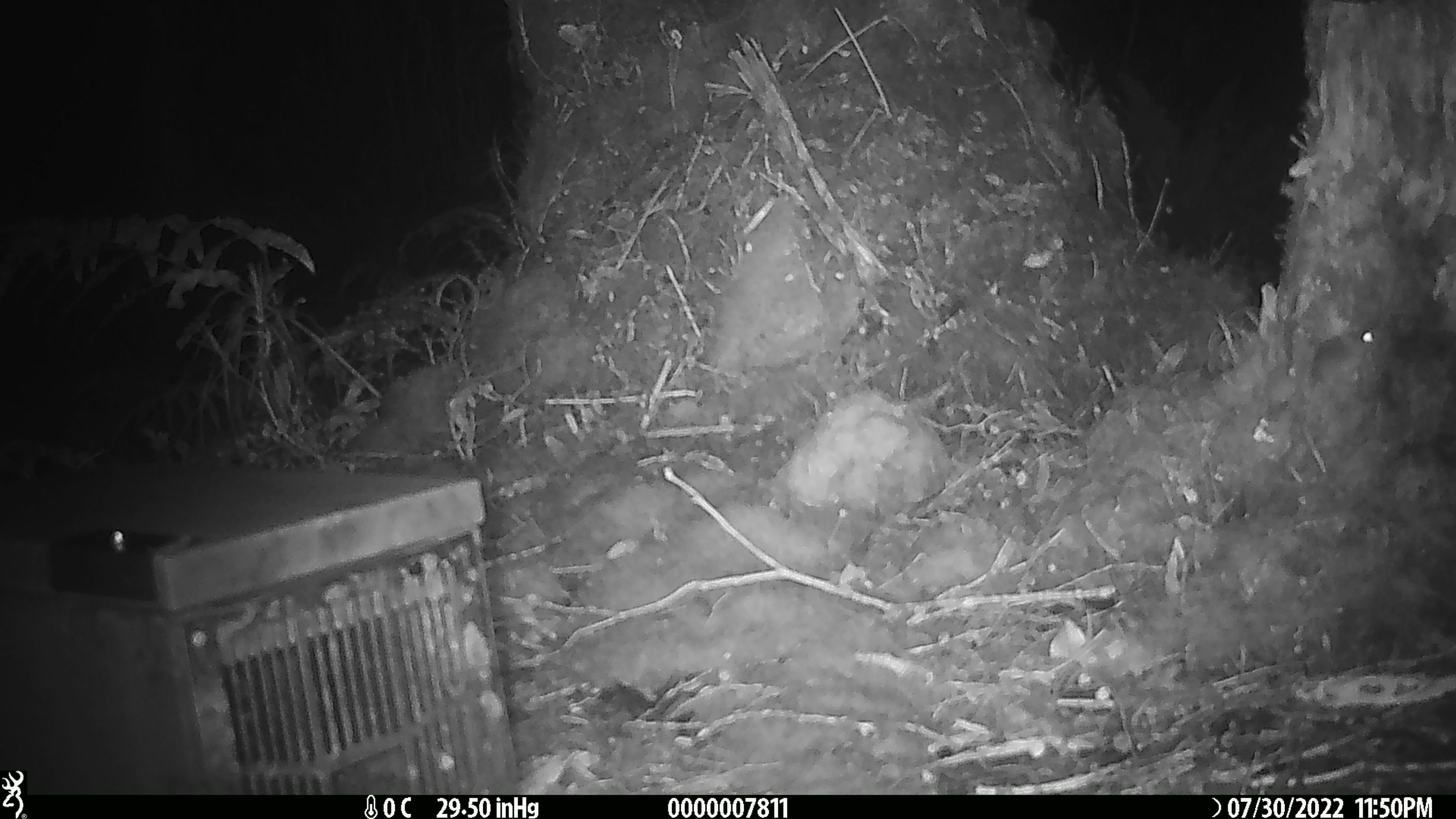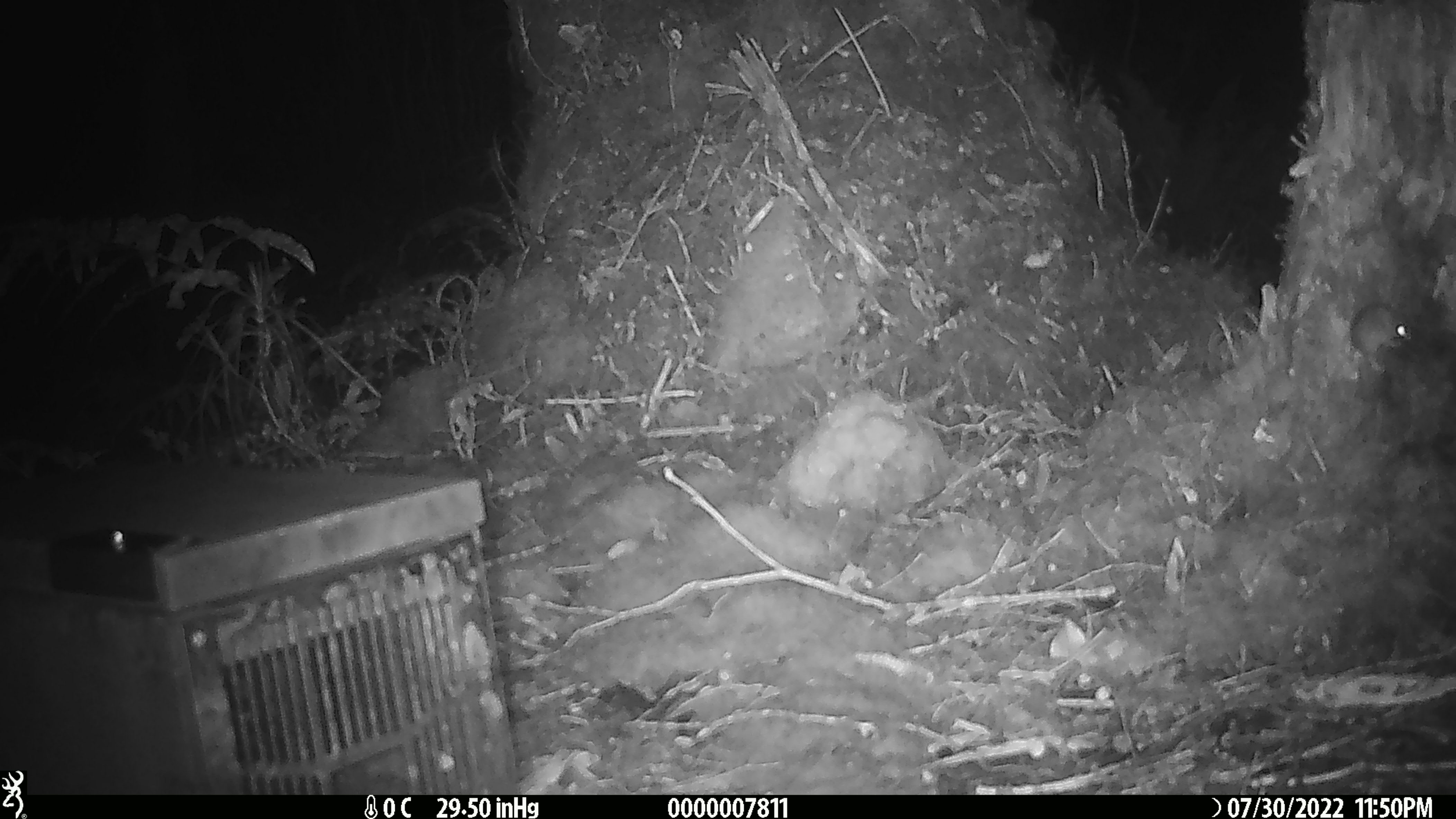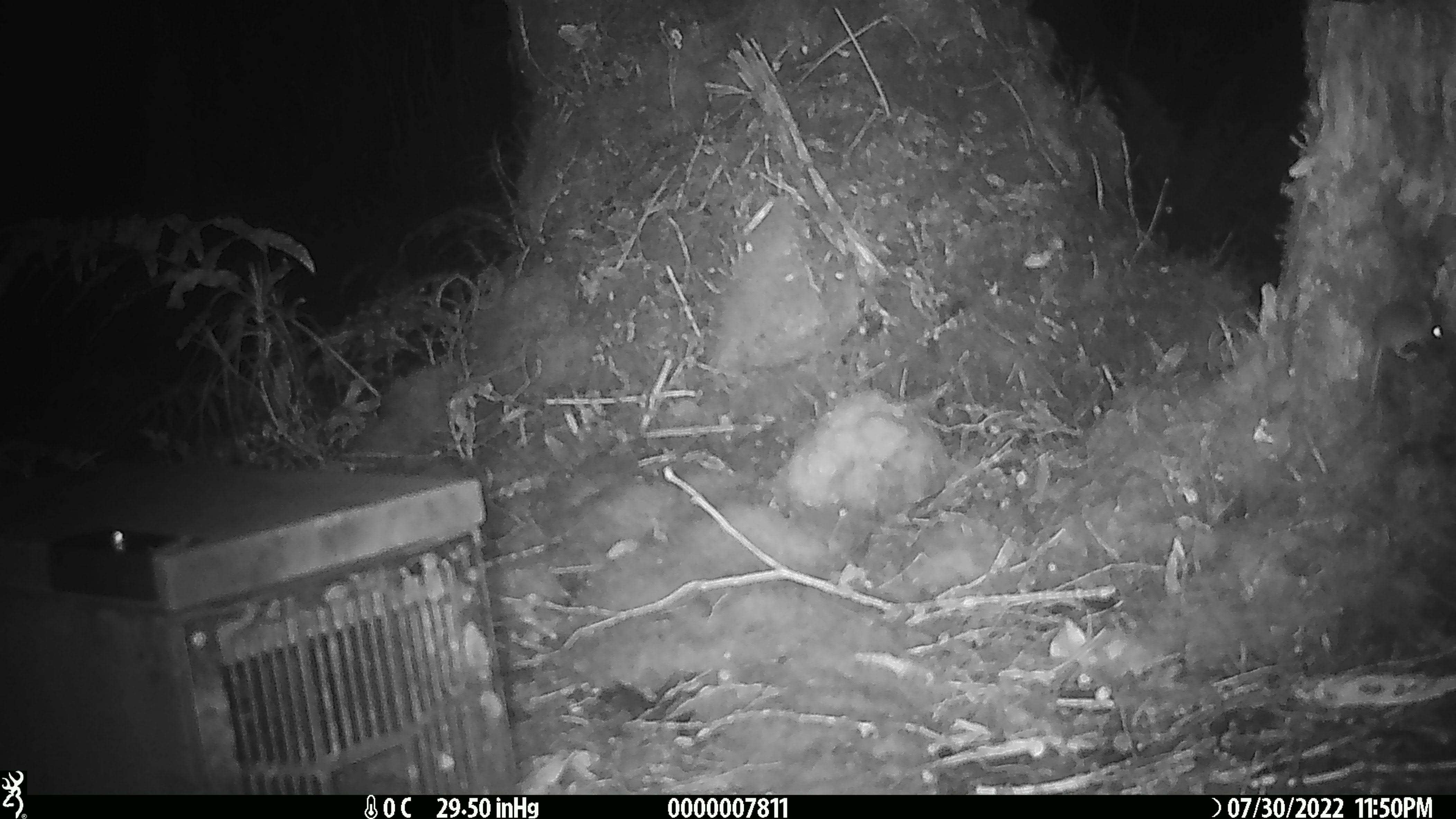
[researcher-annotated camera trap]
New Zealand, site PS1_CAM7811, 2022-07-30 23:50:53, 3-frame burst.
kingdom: Animalia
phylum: Chordata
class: Mammalia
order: Rodentia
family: Muridae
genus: Mus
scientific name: Mus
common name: mouse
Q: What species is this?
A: Mouse (Mus).